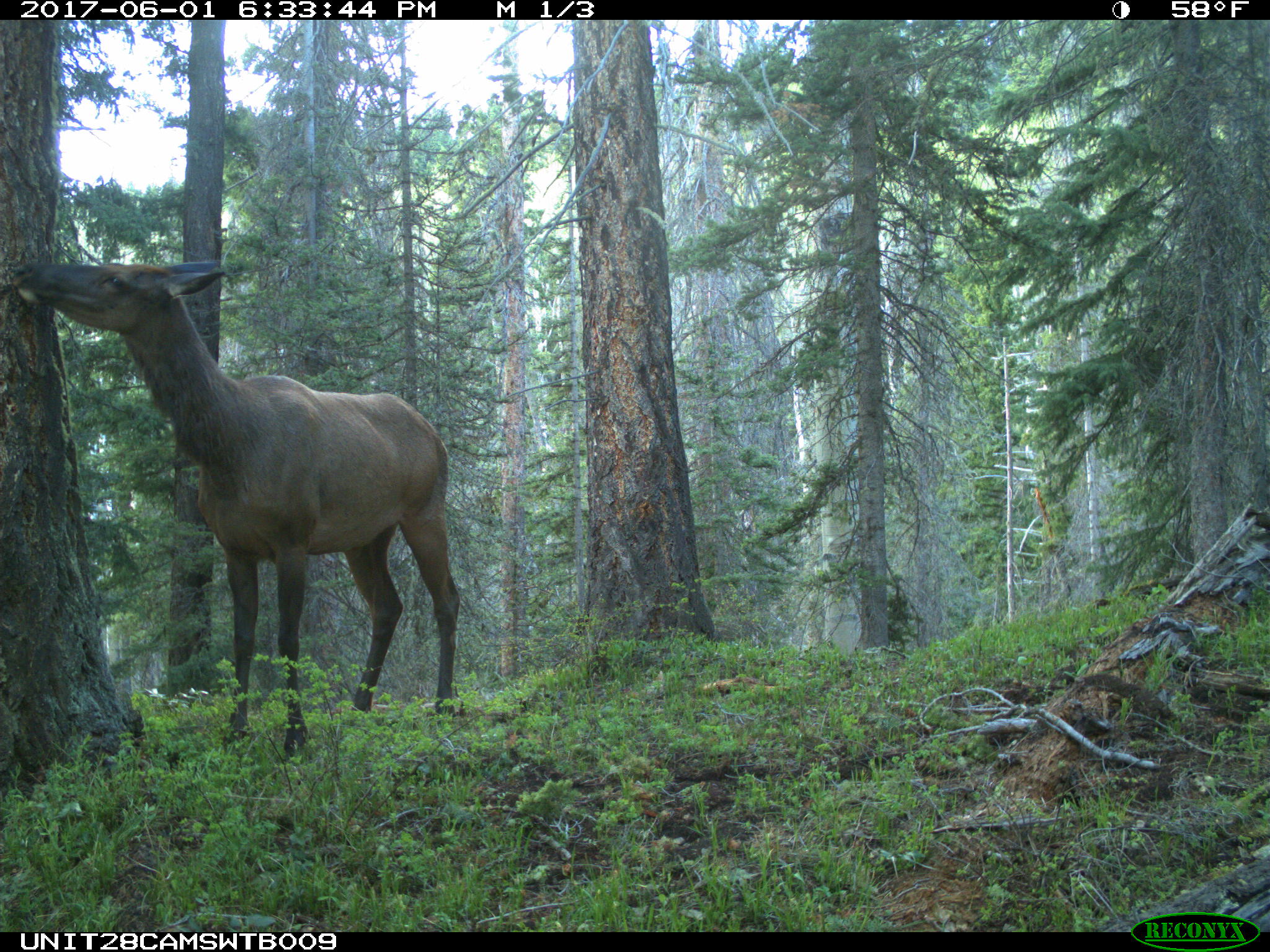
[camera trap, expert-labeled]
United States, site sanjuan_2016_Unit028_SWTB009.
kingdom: Animalia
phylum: Chordata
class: Mammalia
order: Artiodactyla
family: Cervidae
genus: Cervus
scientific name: Cervus elaphus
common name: red deer